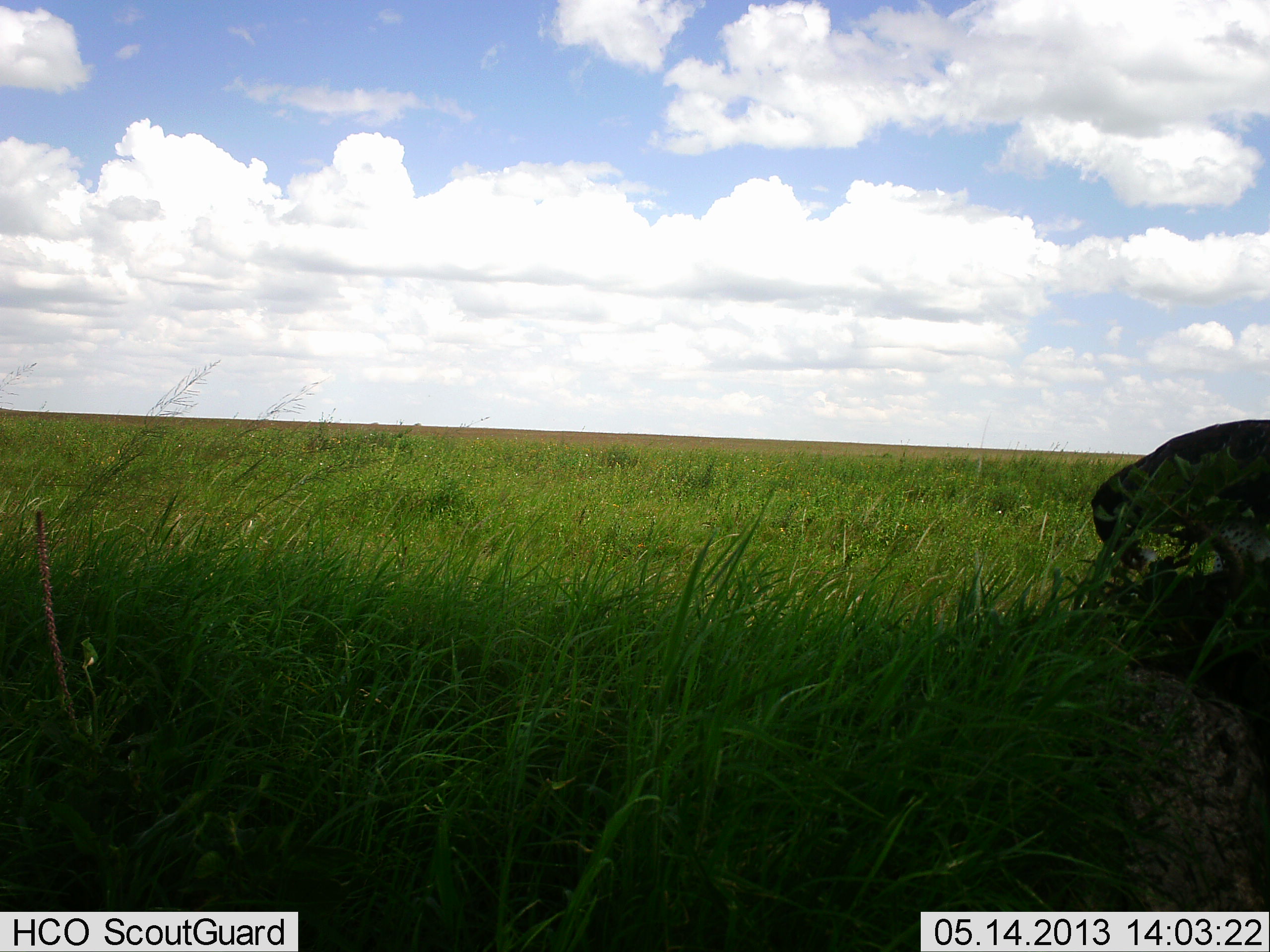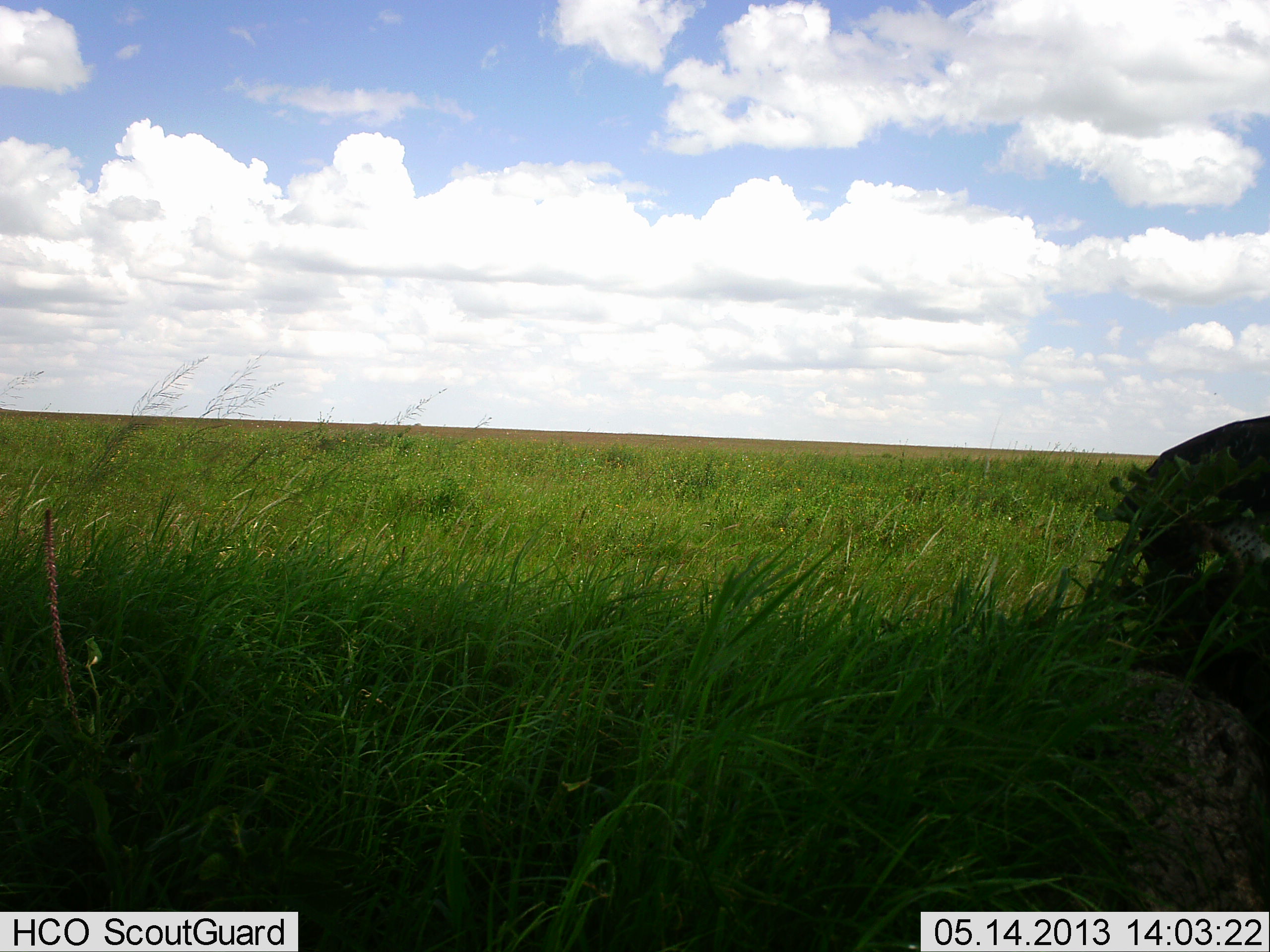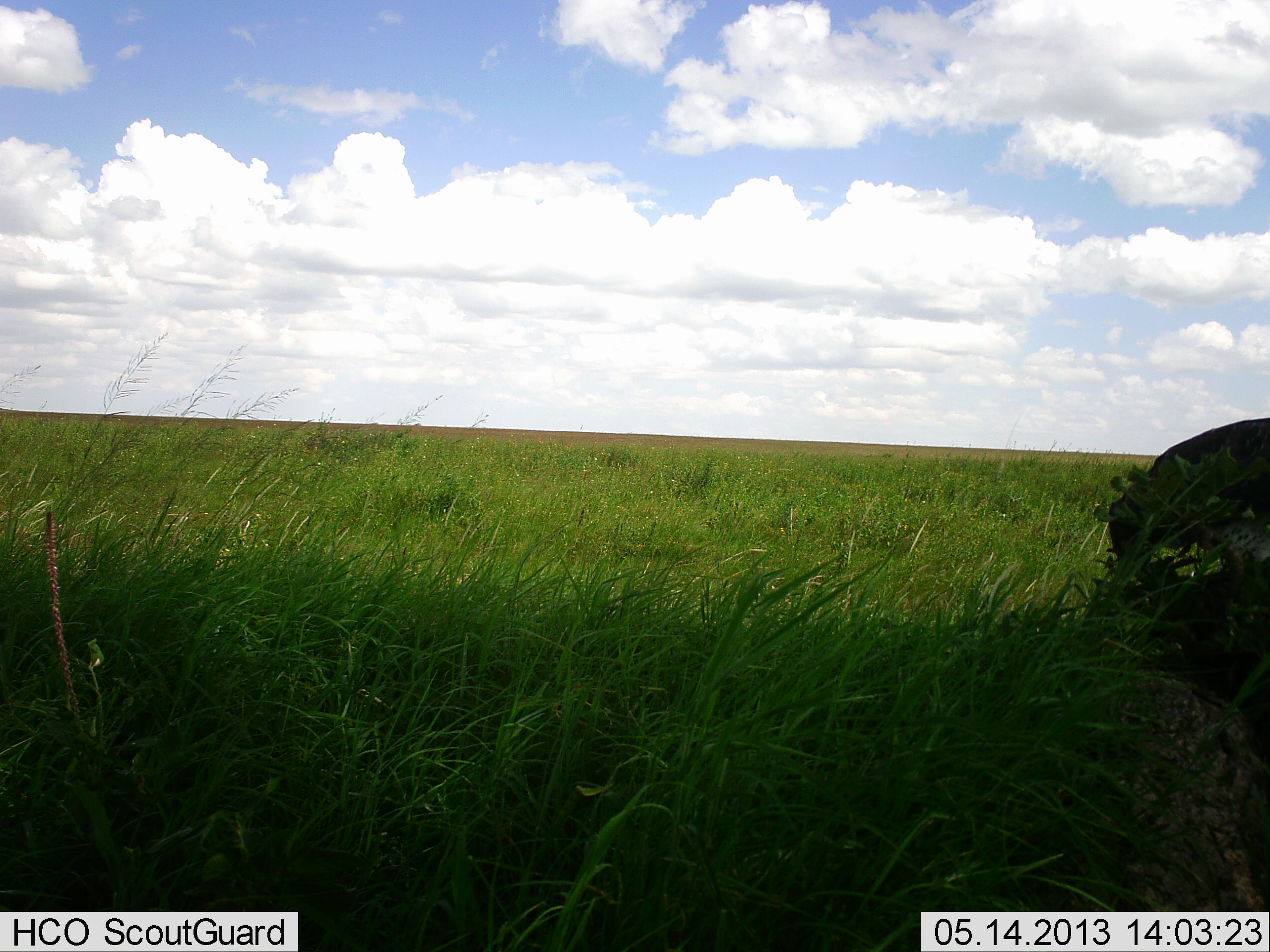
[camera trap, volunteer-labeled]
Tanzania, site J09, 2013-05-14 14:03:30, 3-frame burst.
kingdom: Animalia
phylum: Chordata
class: Aves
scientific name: Aves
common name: bird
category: otherbird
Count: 1.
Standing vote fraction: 25%.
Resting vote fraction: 0%.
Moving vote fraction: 0%.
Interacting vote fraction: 0%.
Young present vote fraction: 0%.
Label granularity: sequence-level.